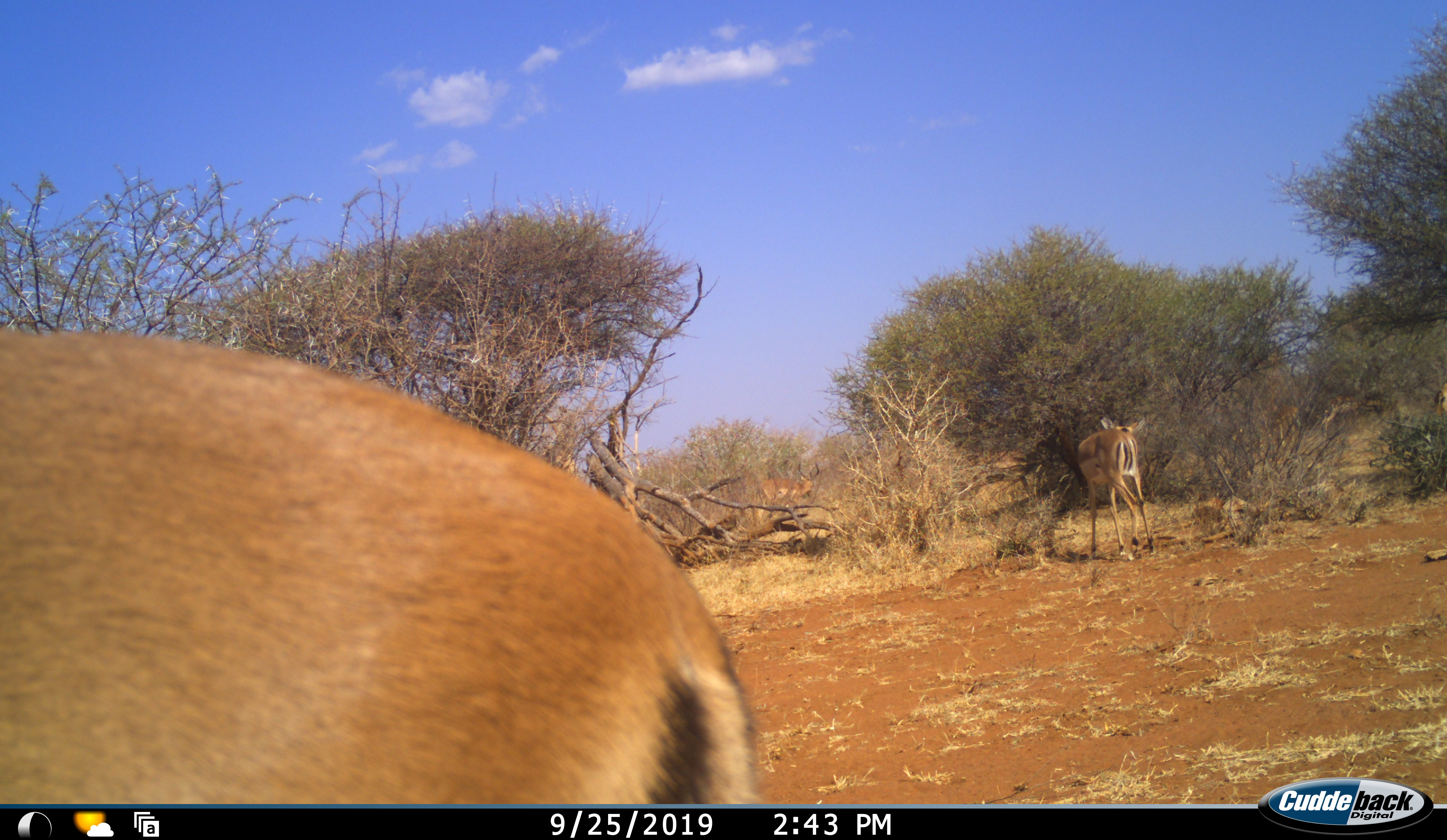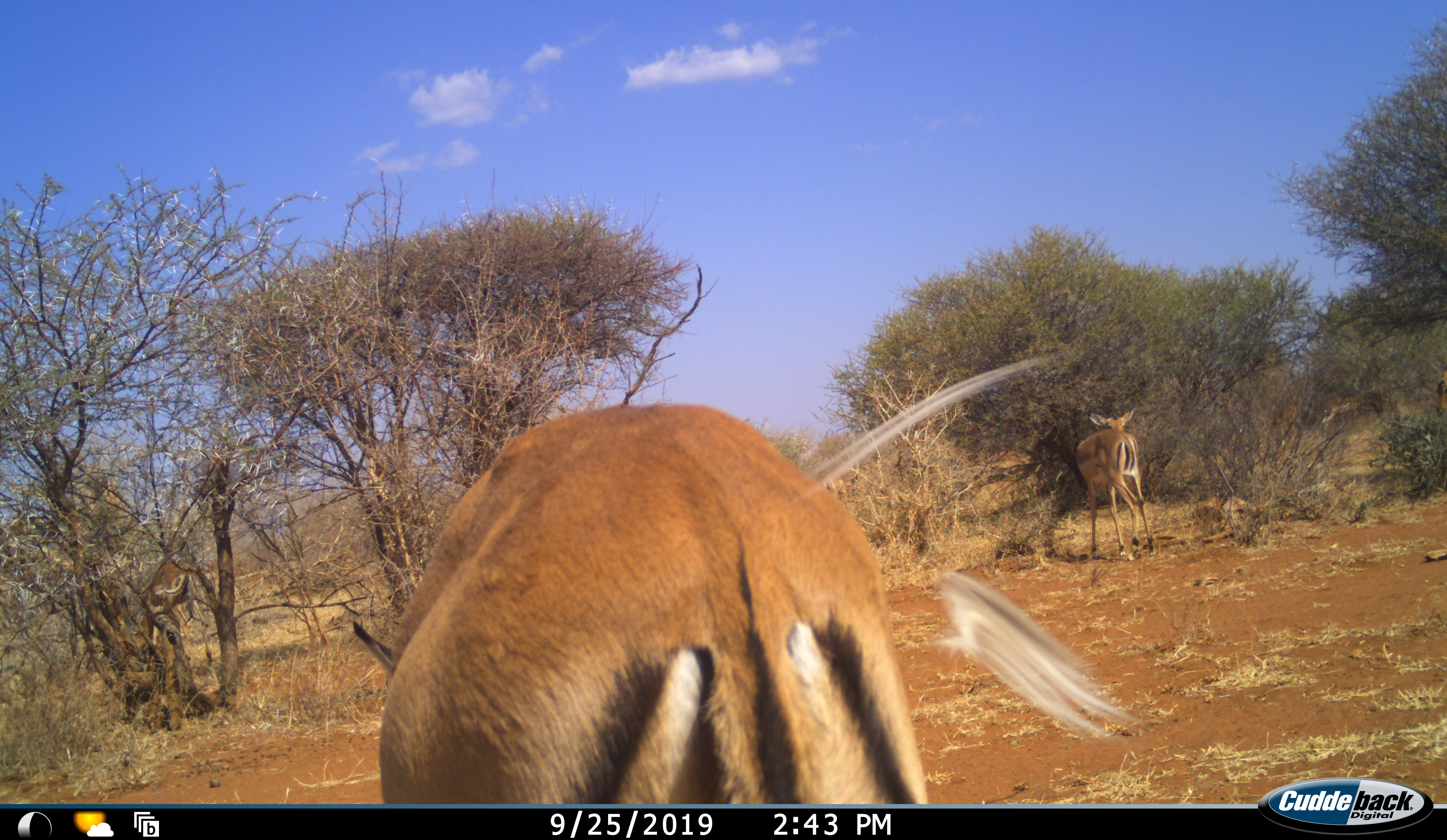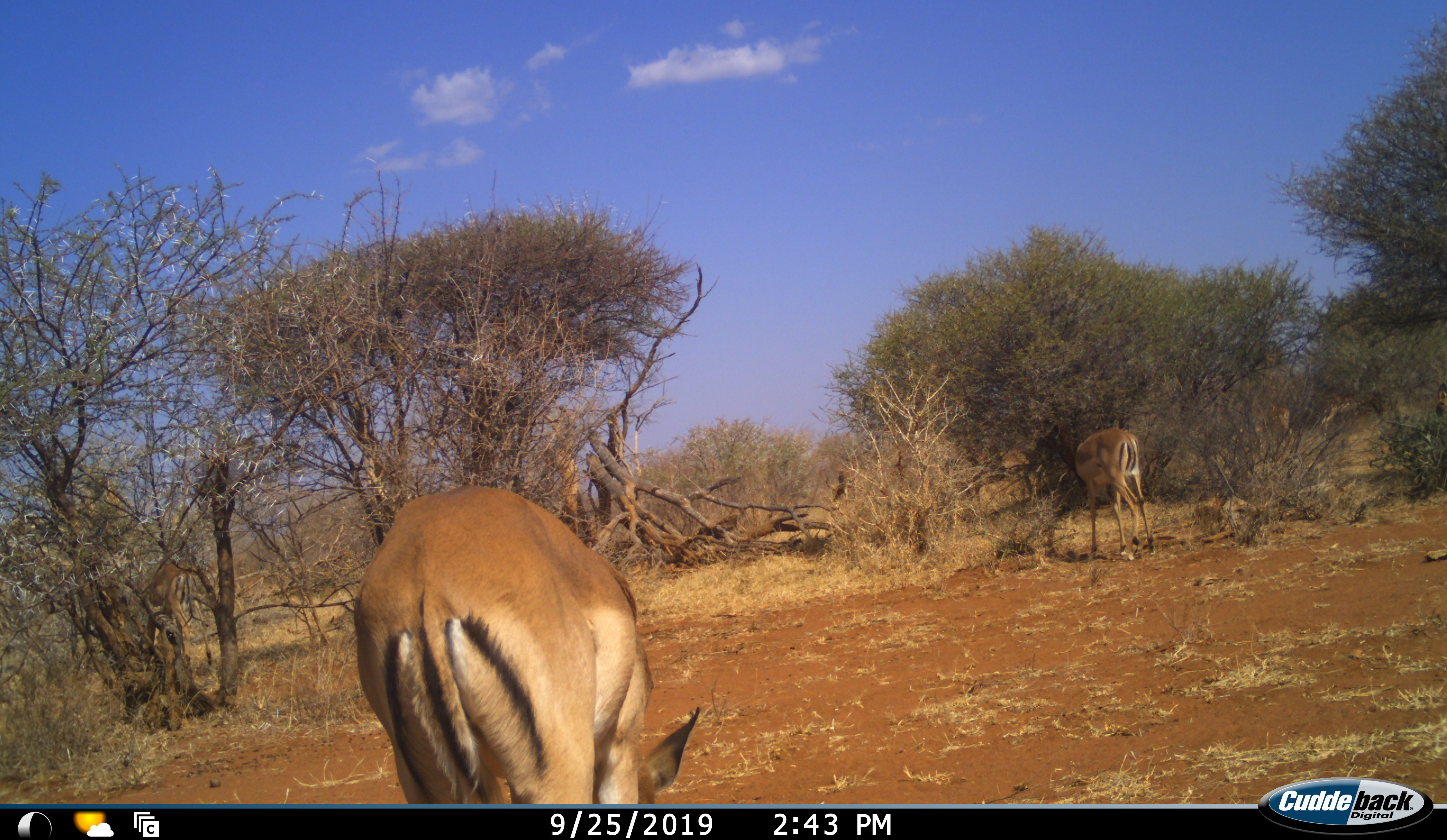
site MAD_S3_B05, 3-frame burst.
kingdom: Animalia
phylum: Chordata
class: Mammalia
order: Artiodactyla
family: Bovidae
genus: Aepyceros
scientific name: Aepyceros melampus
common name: impala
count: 2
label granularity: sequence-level